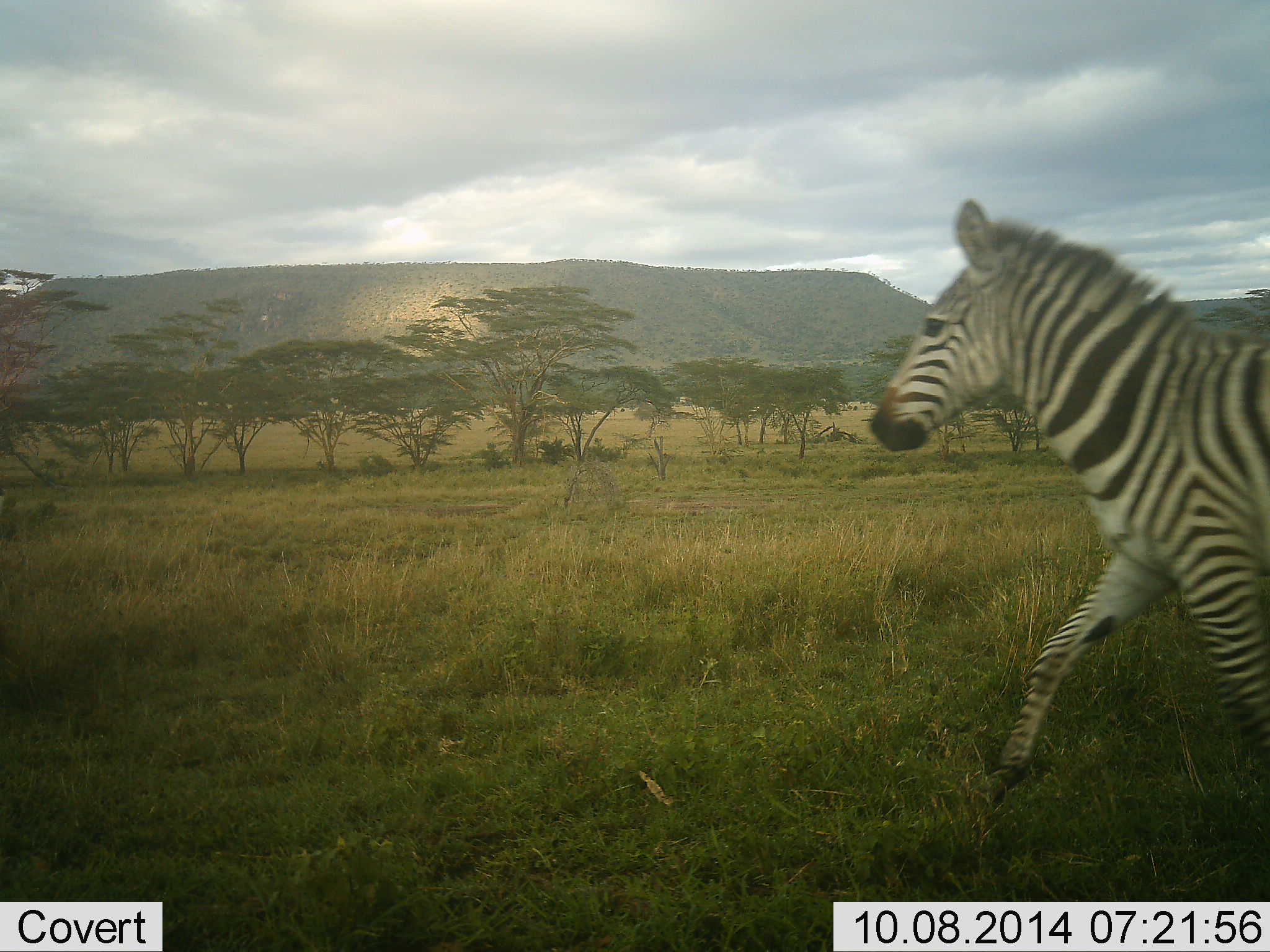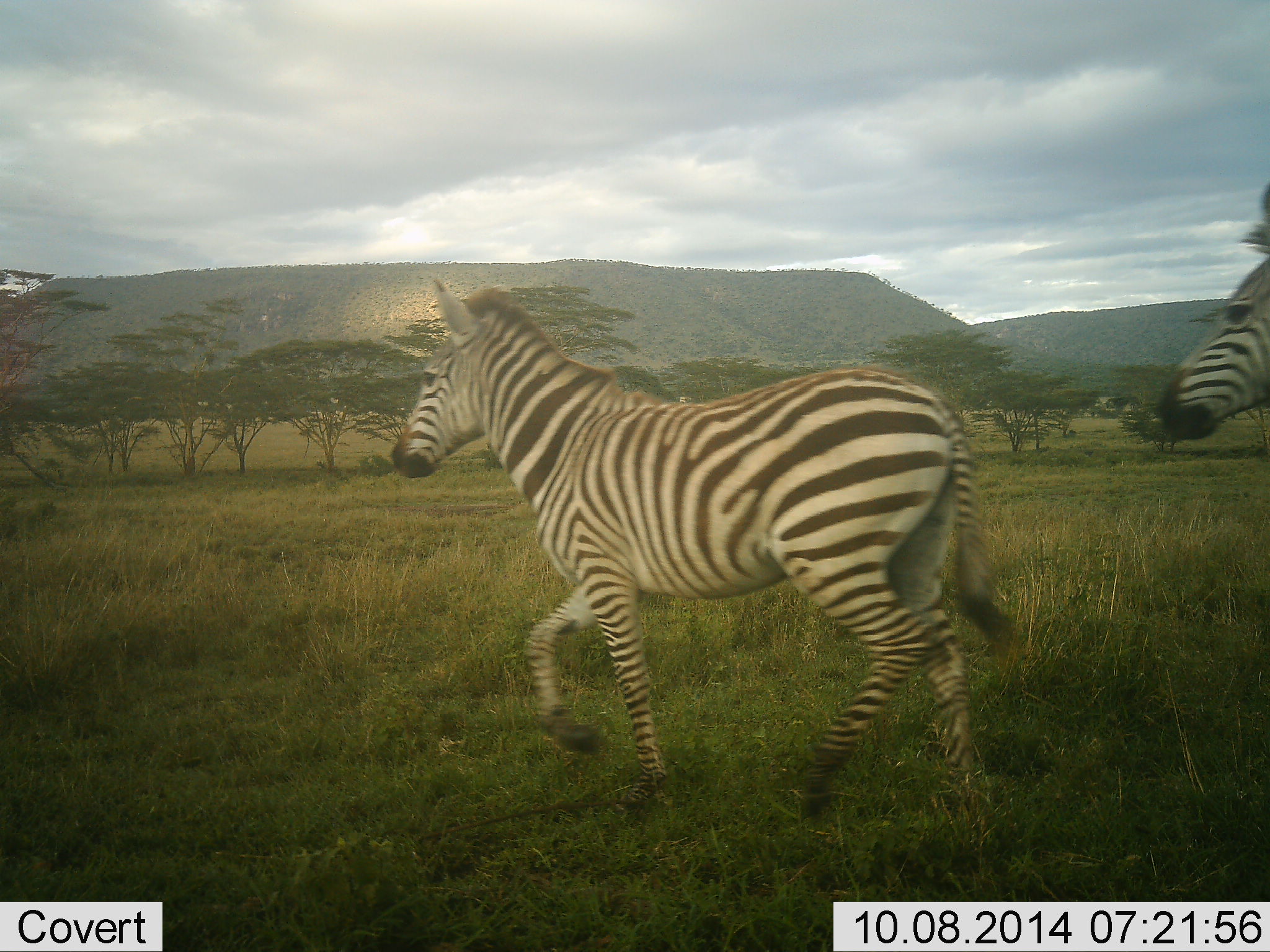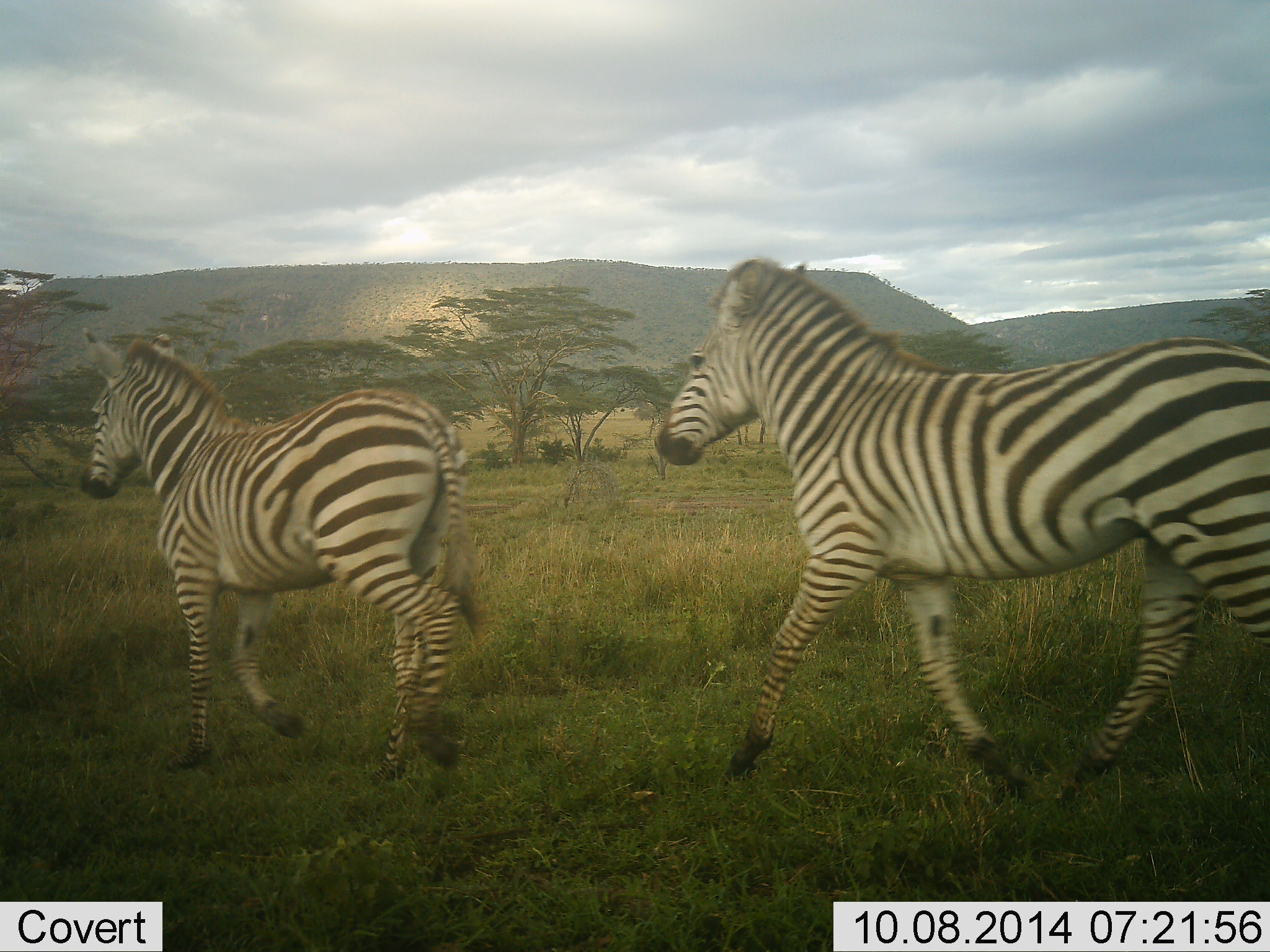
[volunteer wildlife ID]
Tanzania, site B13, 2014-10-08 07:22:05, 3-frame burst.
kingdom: Animalia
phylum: Chordata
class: Mammalia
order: Perissodactyla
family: Equidae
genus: Equus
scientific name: Equus quagga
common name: plains zebra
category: zebra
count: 2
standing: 0%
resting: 0%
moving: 100%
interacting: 0%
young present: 10%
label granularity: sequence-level